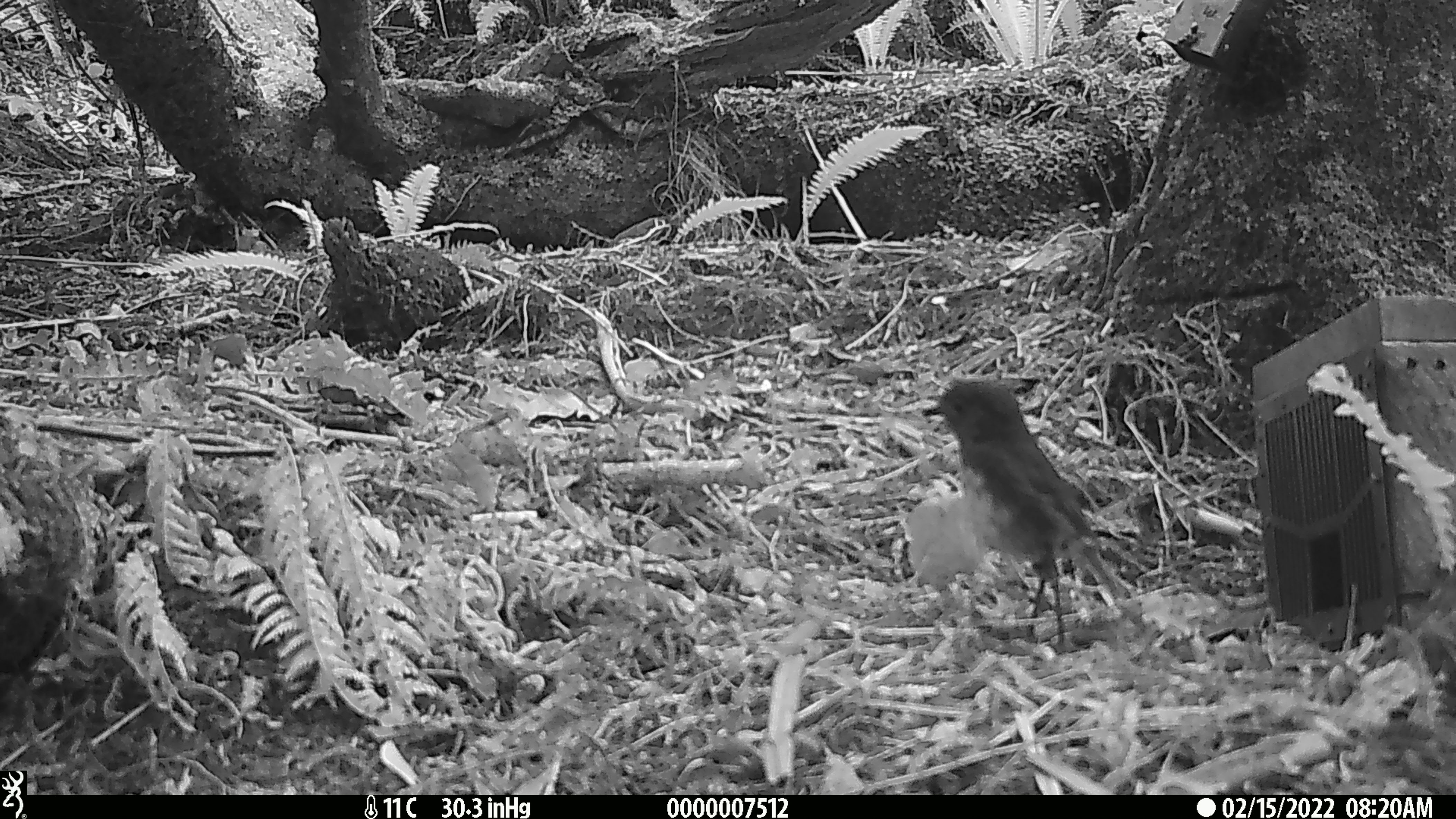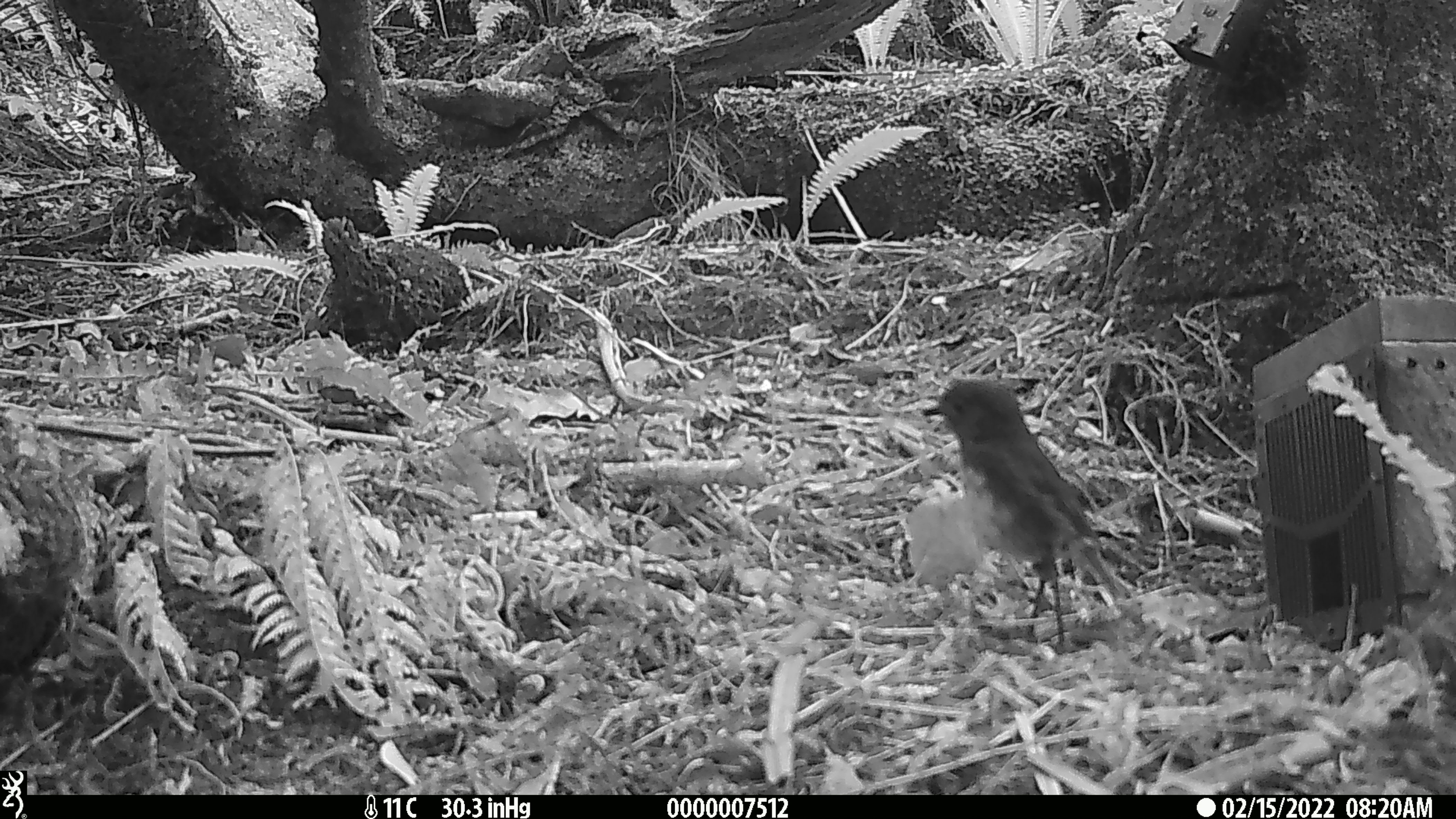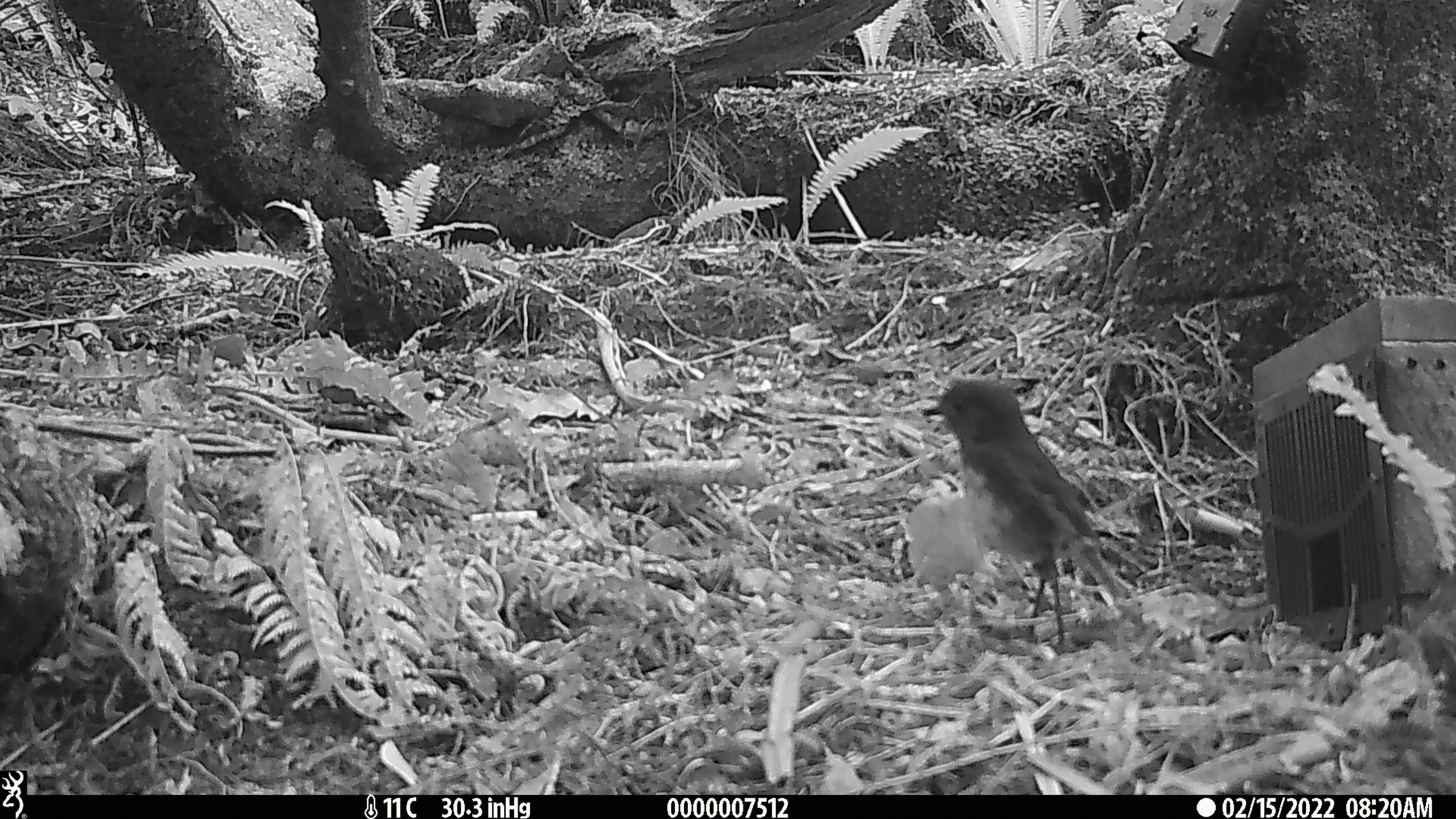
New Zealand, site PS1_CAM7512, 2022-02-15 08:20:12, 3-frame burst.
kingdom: Animalia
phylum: Chordata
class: Aves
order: Passeriformes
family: Petroicidae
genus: Petroica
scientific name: Petroica australis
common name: new zealand robin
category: robin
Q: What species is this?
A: Robin (new zealand robin) (Petroica australis).